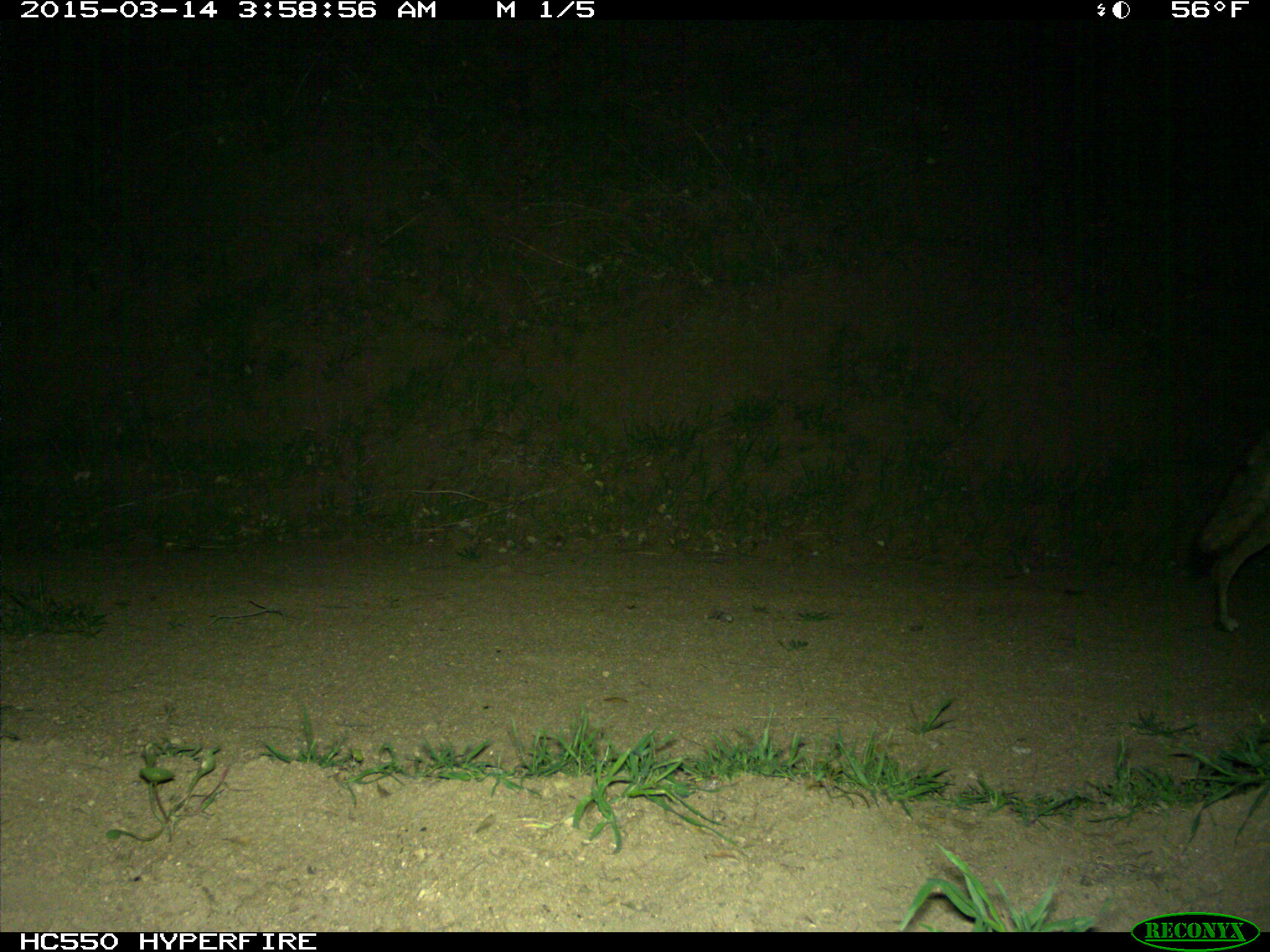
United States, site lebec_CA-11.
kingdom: Animalia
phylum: Chordata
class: Mammalia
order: Carnivora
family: Canidae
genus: Canis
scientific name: Canis latrans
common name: coyote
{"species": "Canis latrans (coyote)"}